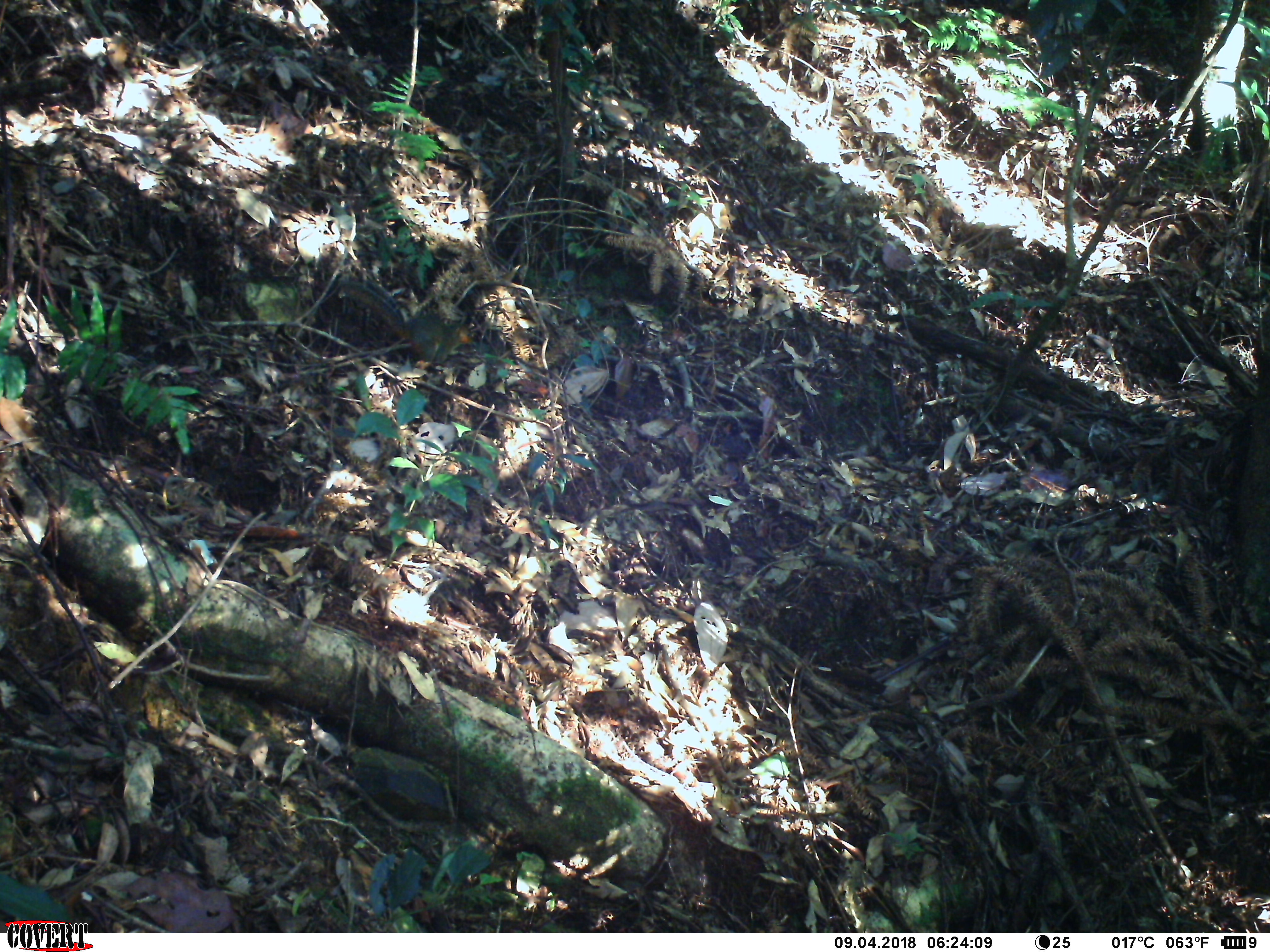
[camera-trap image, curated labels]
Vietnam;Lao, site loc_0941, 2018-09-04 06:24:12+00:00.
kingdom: Animalia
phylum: Chordata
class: Mammalia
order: Rodentia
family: Sciuridae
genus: Dremomys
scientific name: Dremomys rufigenis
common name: red-cheeked squirrel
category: red cheeked squirrel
Red cheeked squirrel (red-cheeked squirrel) (Dremomys rufigenis). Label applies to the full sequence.